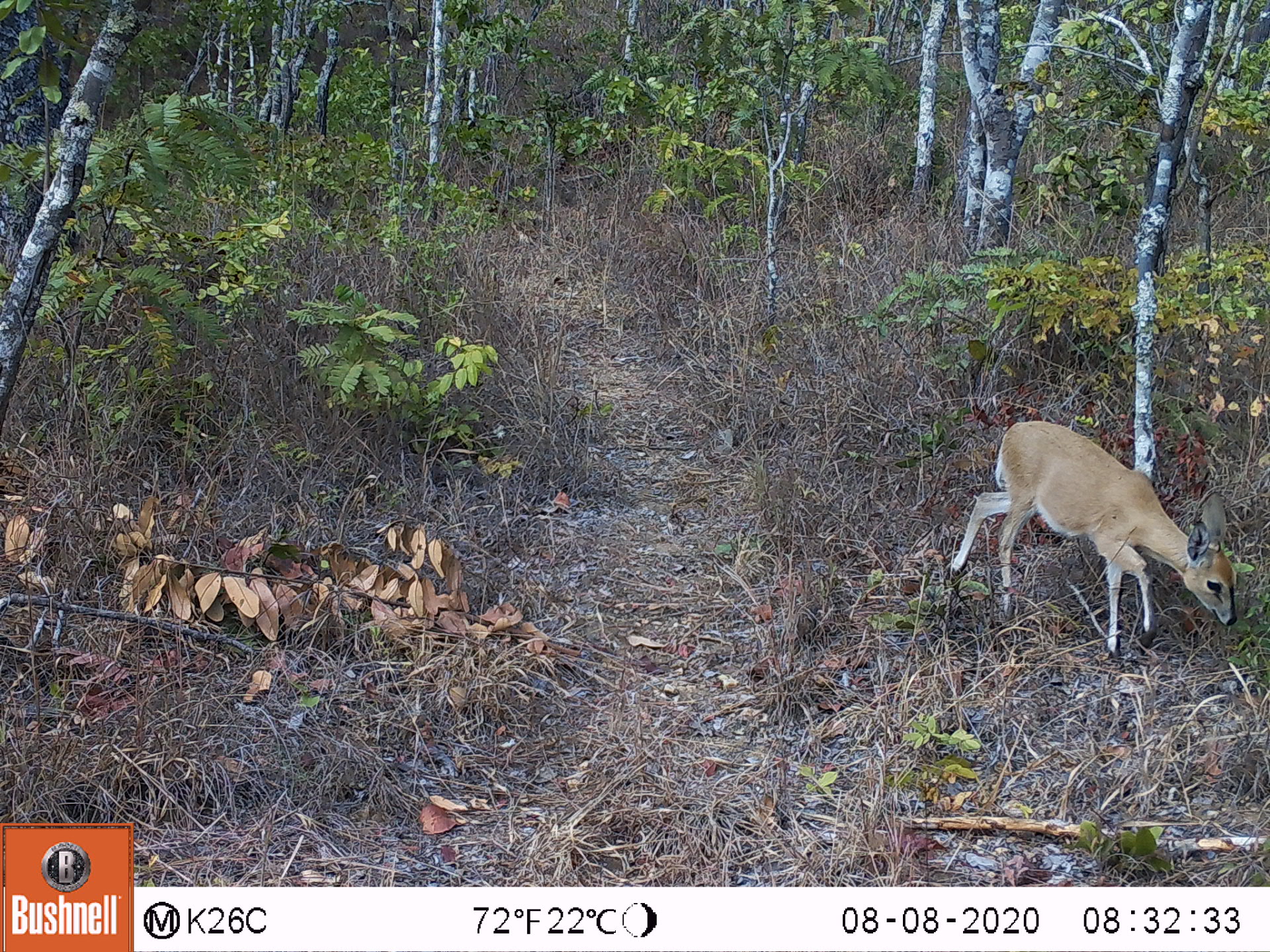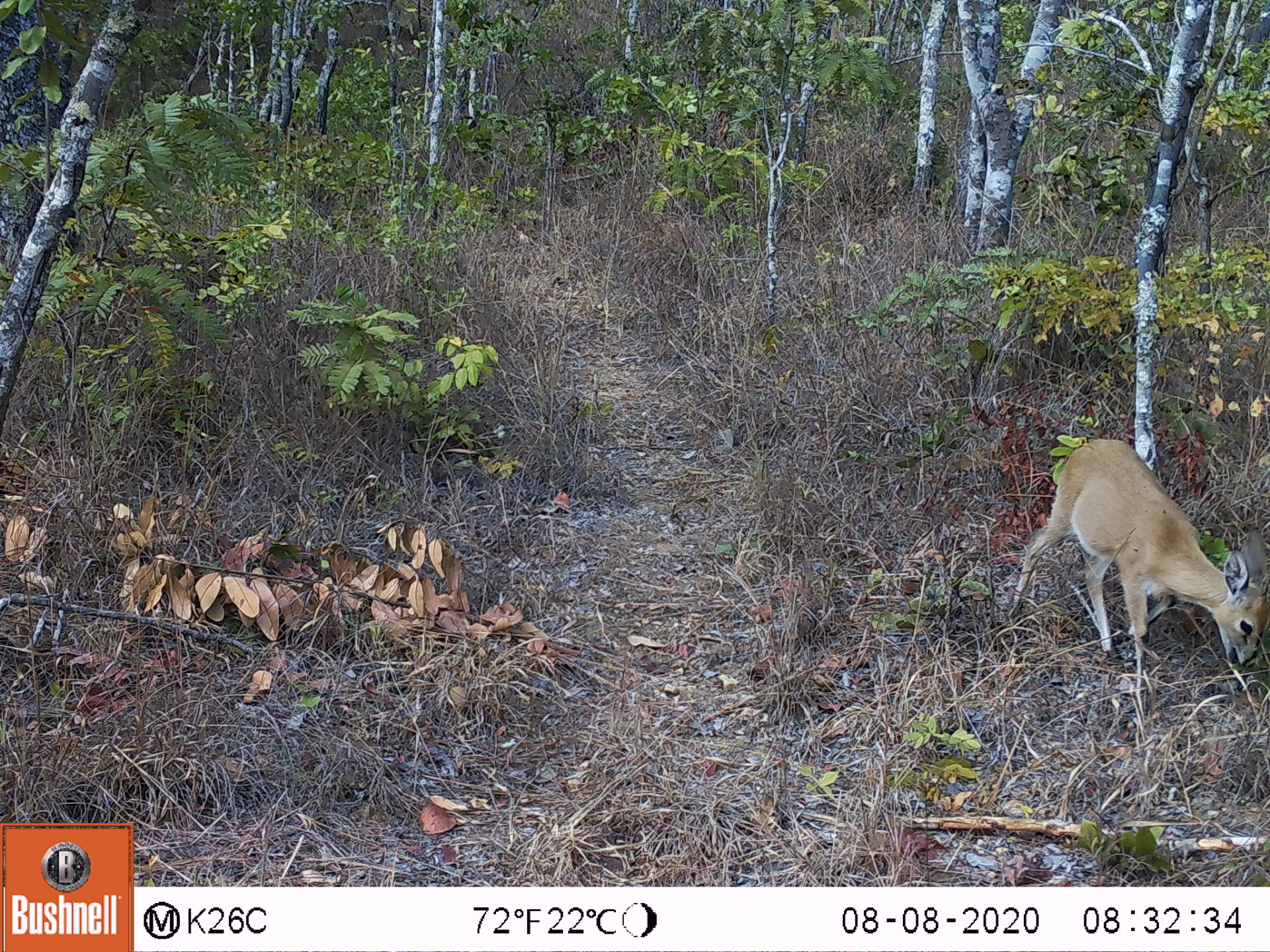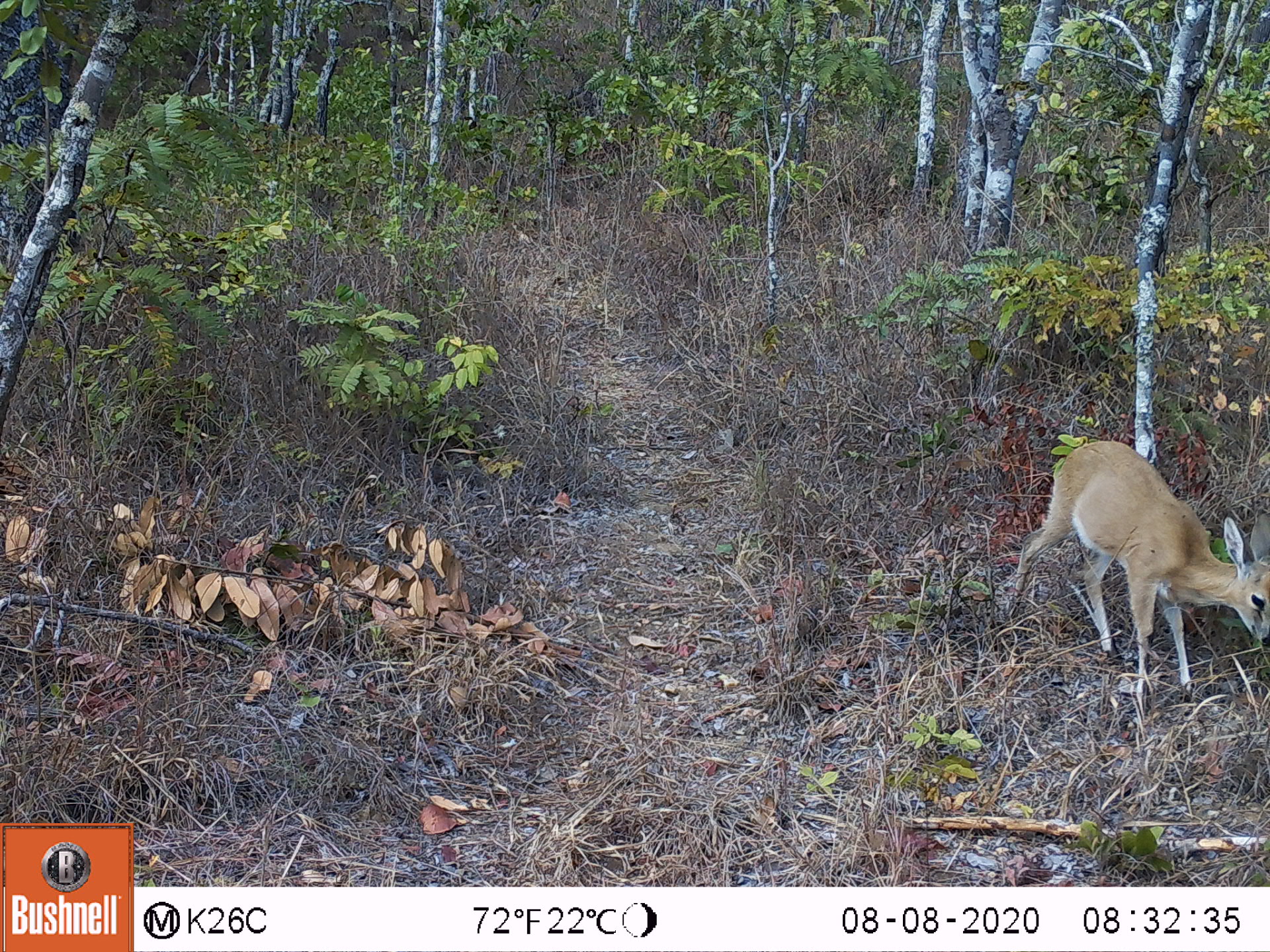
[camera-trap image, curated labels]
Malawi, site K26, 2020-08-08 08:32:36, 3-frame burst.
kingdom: Animalia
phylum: Chordata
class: Mammalia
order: Artiodactyla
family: Bovidae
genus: Sylvicapra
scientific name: Sylvicapra grimmia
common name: common duiker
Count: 1.